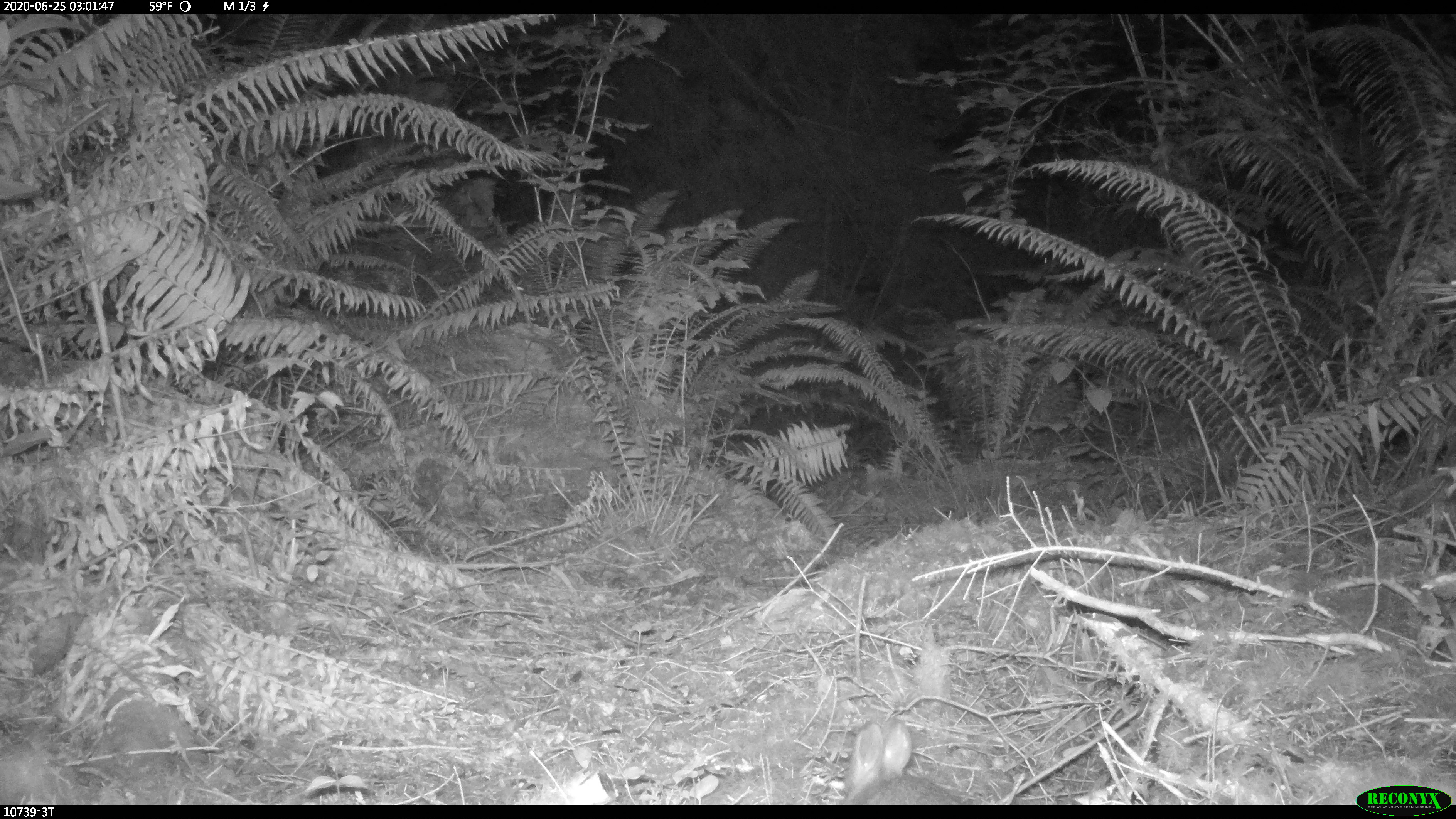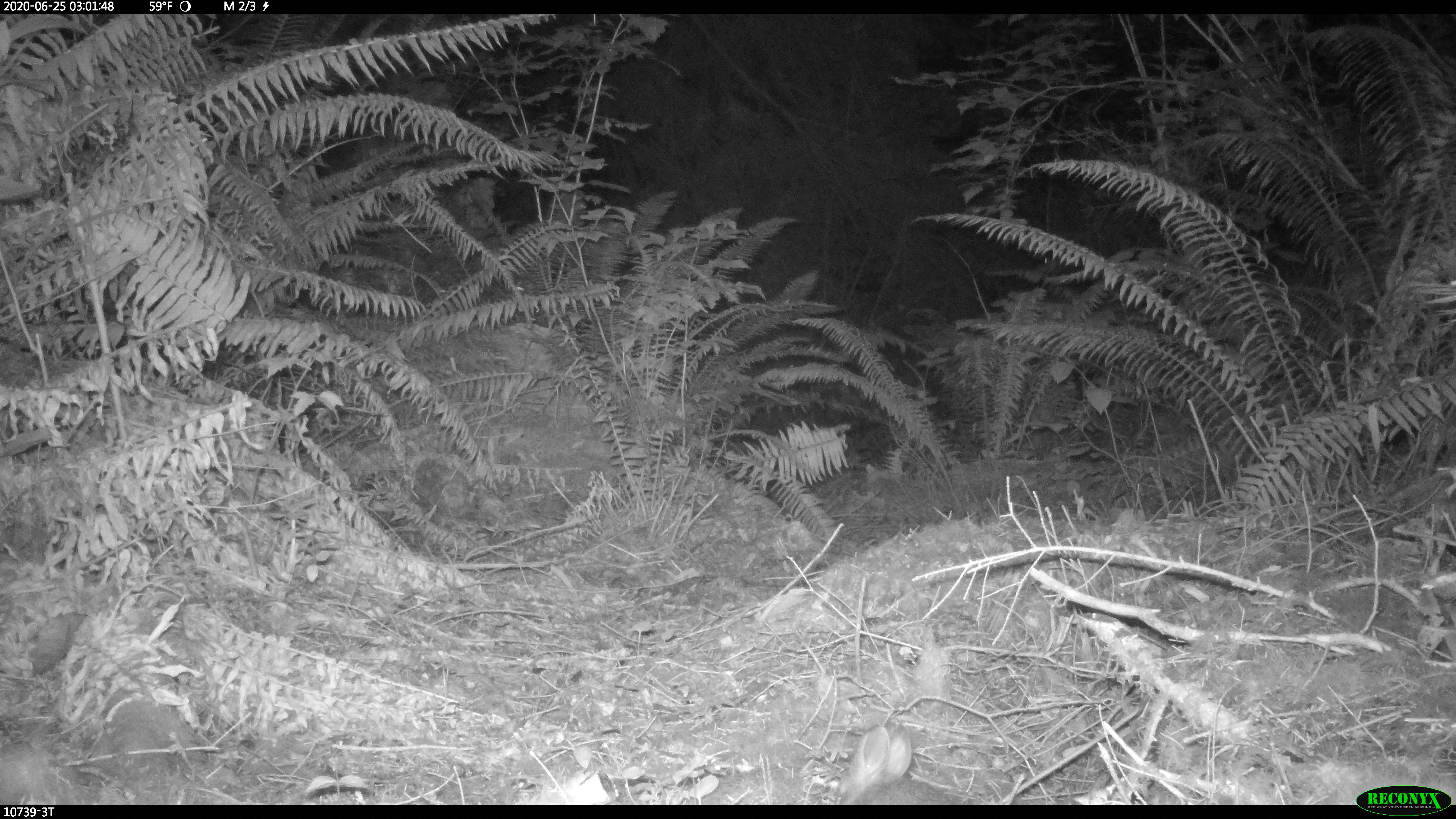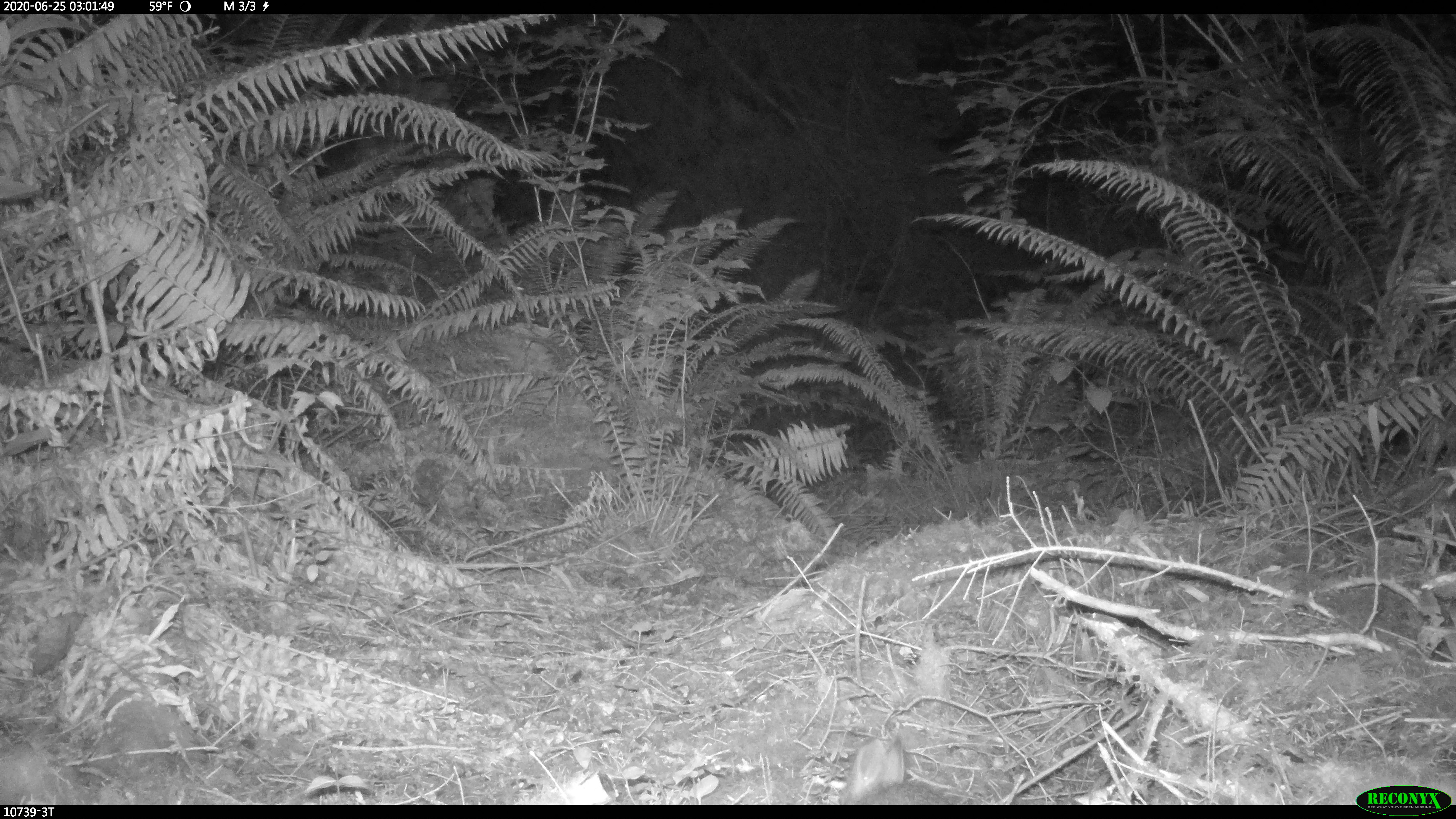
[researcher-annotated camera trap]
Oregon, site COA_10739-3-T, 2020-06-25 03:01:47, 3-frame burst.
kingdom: Animalia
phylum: Chordata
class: Mammalia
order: Lagomorpha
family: Leporidae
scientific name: Leporidae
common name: hares and rabbits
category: leporidae family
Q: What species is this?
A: Leporidae family (hares and rabbits) (Leporidae).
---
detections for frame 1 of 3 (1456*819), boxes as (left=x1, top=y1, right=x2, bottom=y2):
leporidae family: (left=830, top=719, right=967, bottom=800)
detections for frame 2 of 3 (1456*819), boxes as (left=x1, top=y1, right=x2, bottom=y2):
leporidae family: (left=827, top=719, right=963, bottom=798)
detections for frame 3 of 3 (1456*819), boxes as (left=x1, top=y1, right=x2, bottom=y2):
leporidae family: (left=830, top=741, right=956, bottom=800)